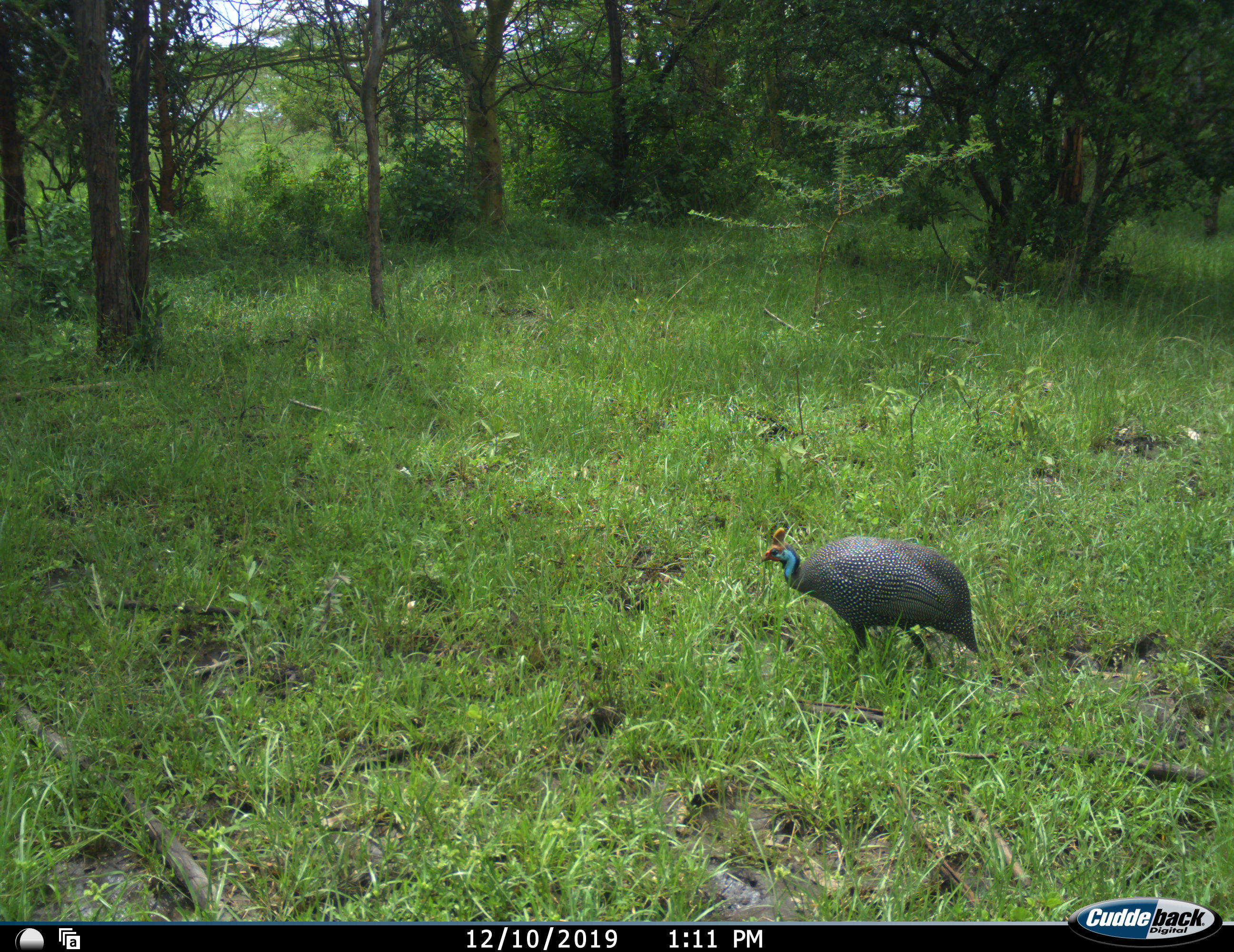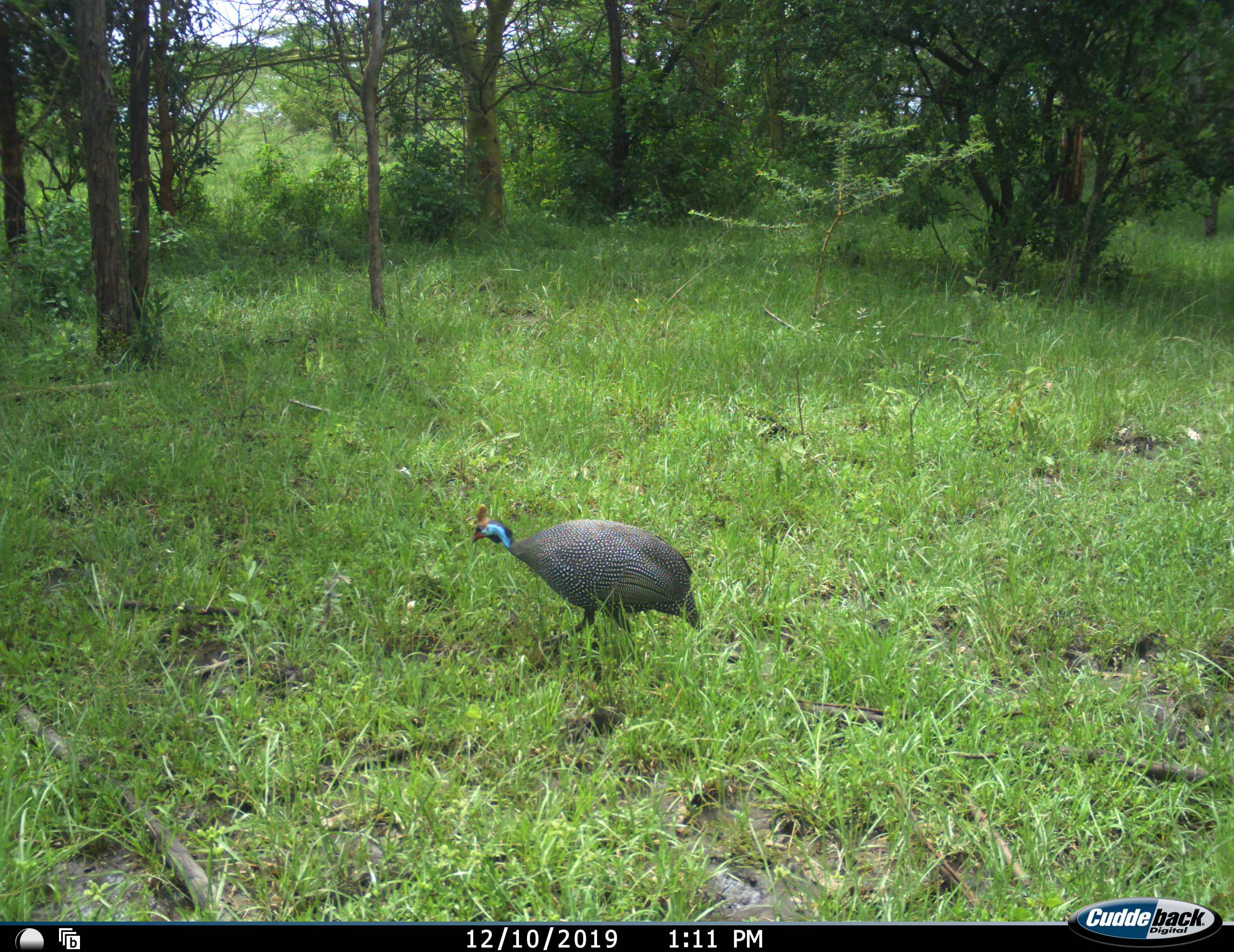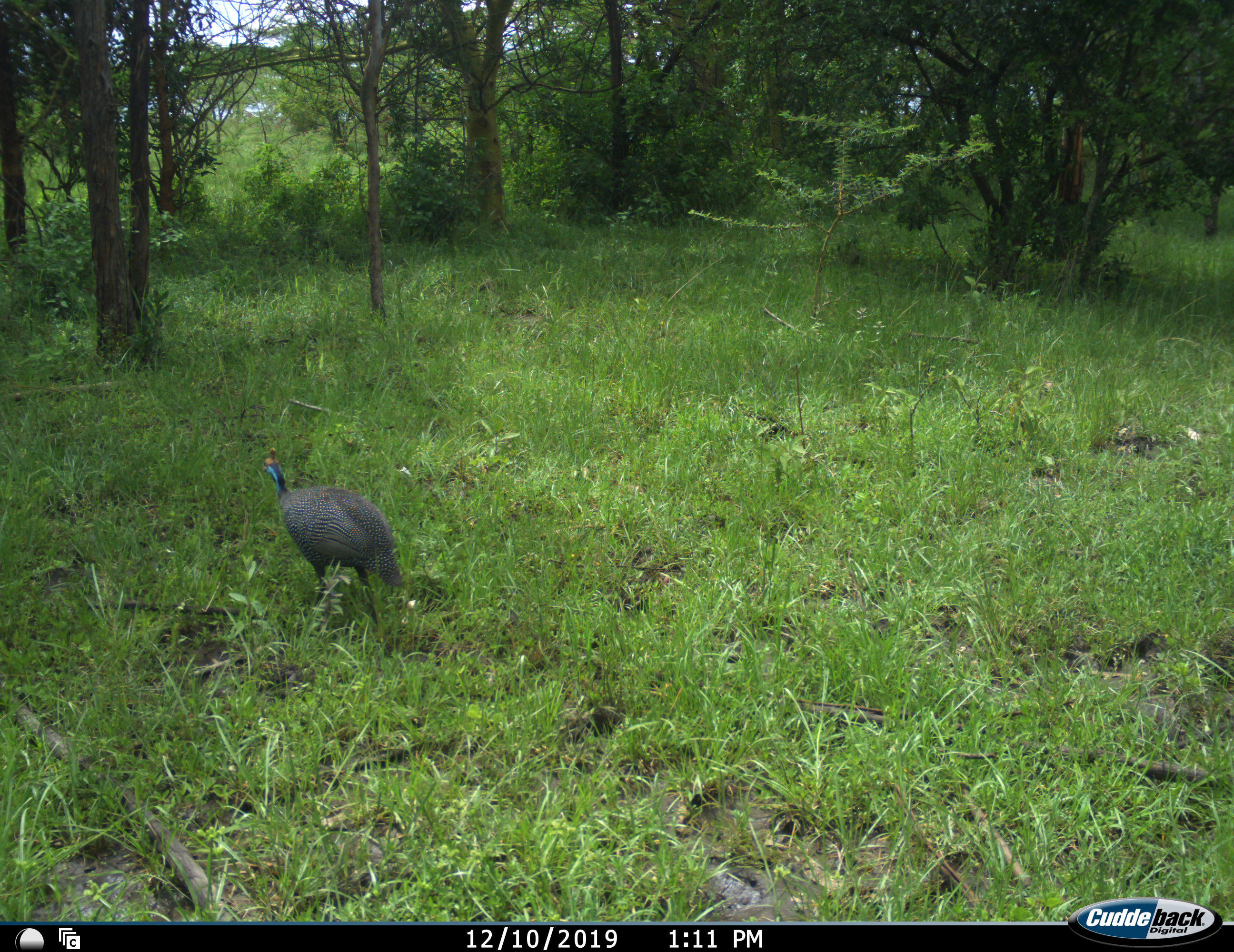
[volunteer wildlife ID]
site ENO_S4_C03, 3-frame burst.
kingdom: Animalia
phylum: Chordata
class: Aves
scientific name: Aves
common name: bird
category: birdother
Birdother (bird) (Aves), count 1. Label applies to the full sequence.